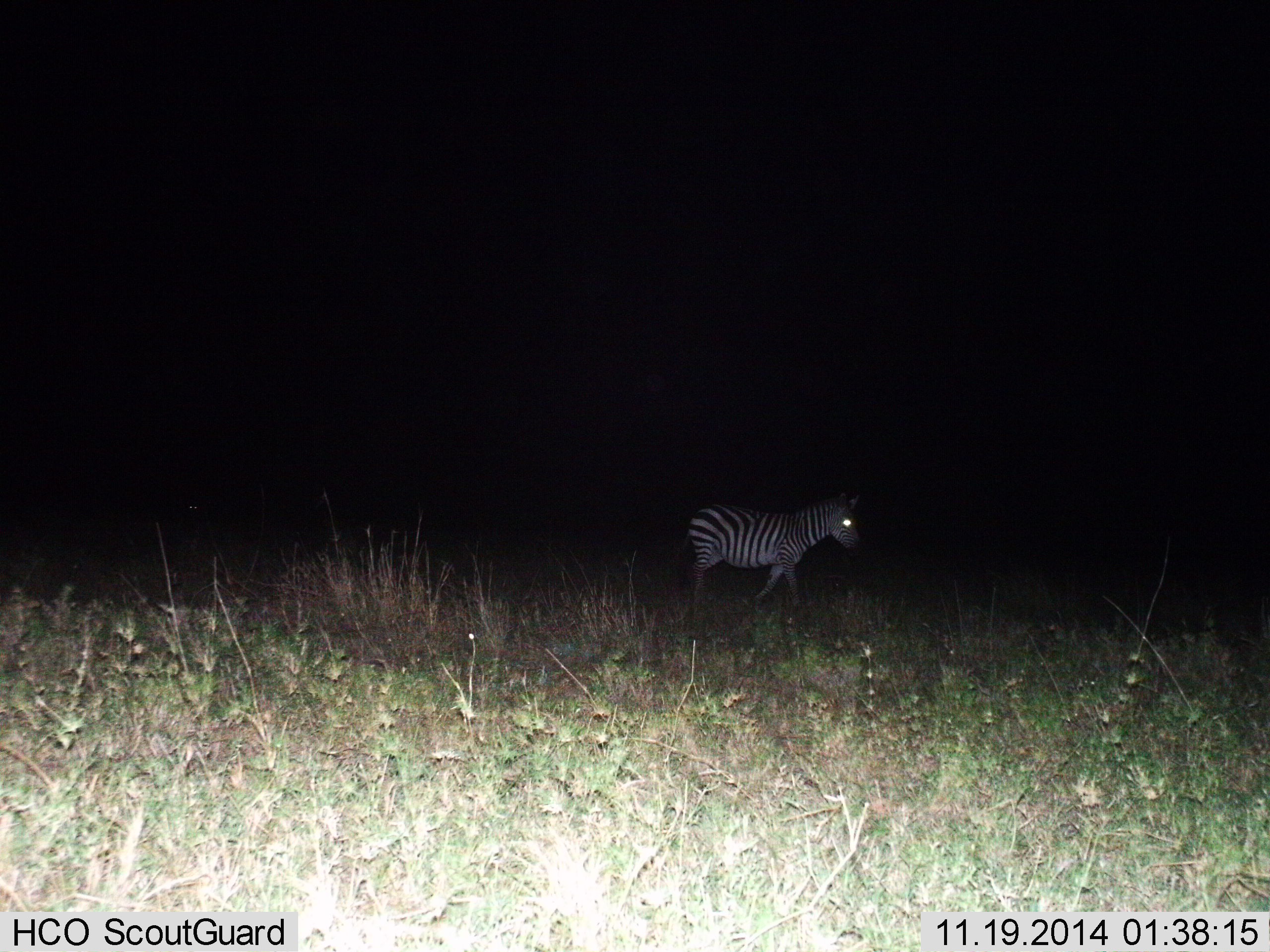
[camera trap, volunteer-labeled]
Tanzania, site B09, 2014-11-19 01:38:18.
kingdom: Animalia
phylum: Chordata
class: Mammalia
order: Perissodactyla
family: Equidae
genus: Equus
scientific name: Equus quagga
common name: plains zebra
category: zebra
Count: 1.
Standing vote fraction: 10%.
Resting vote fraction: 0%.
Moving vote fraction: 90%.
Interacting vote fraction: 0%.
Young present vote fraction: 0%.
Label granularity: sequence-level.